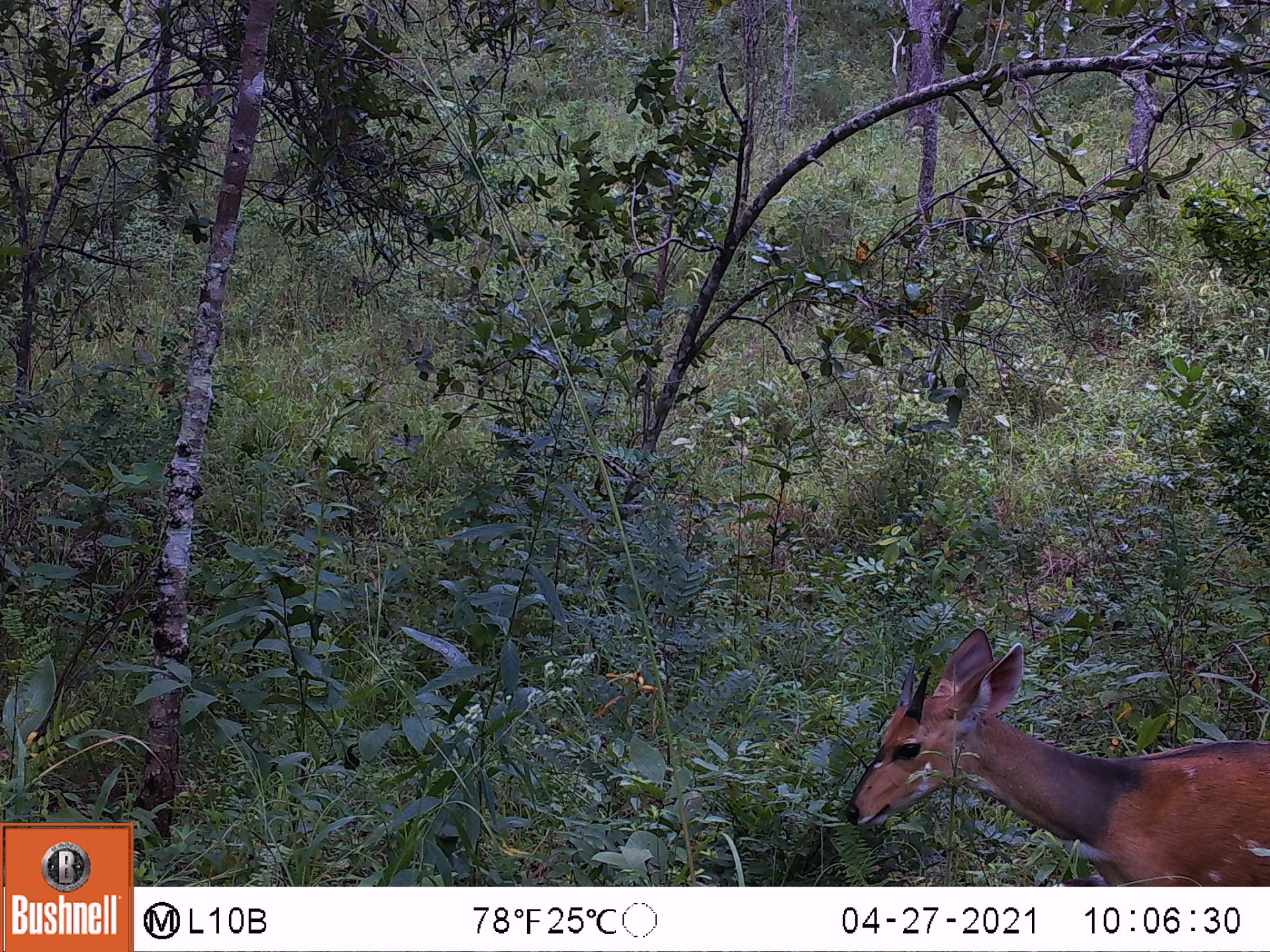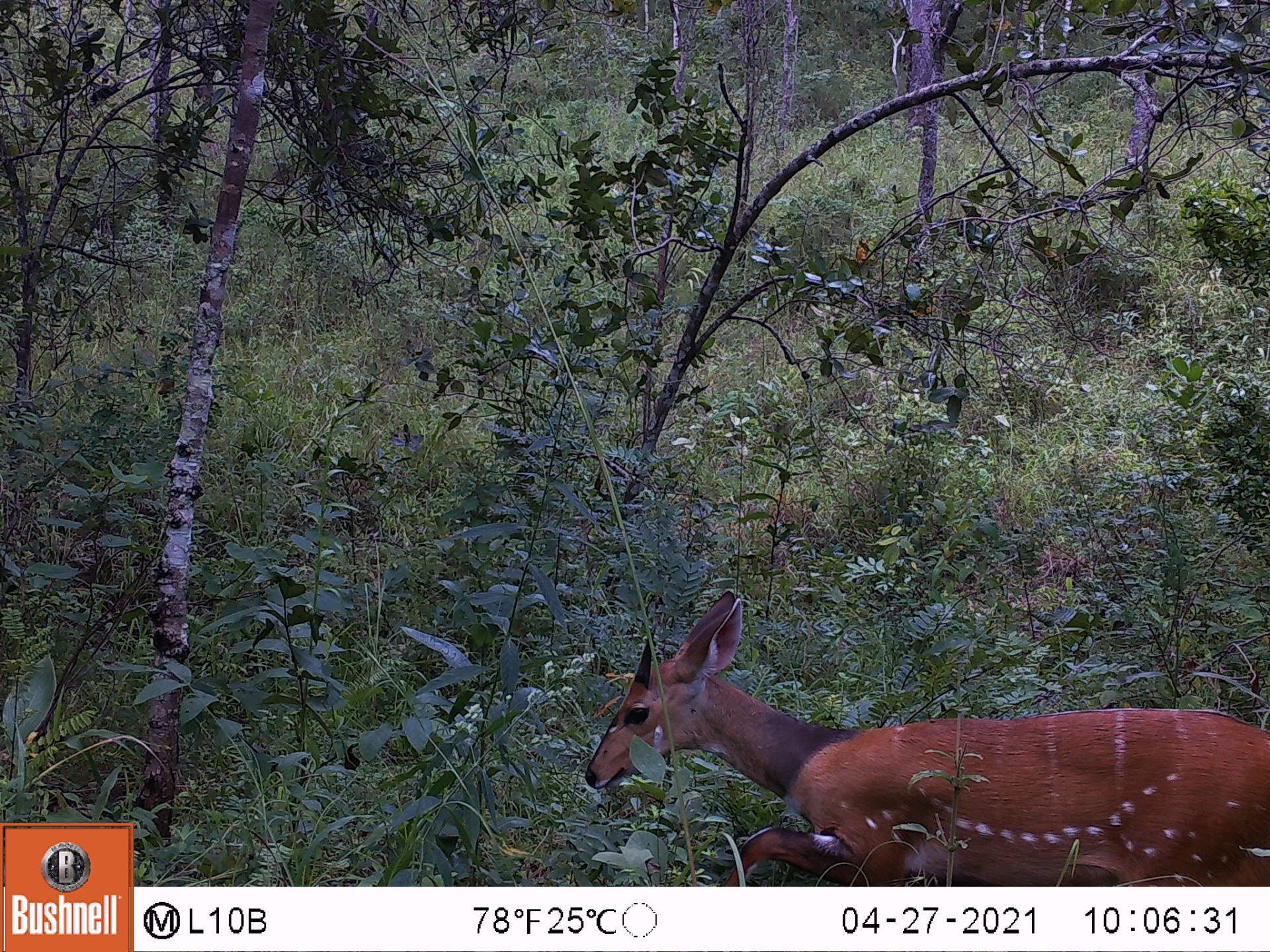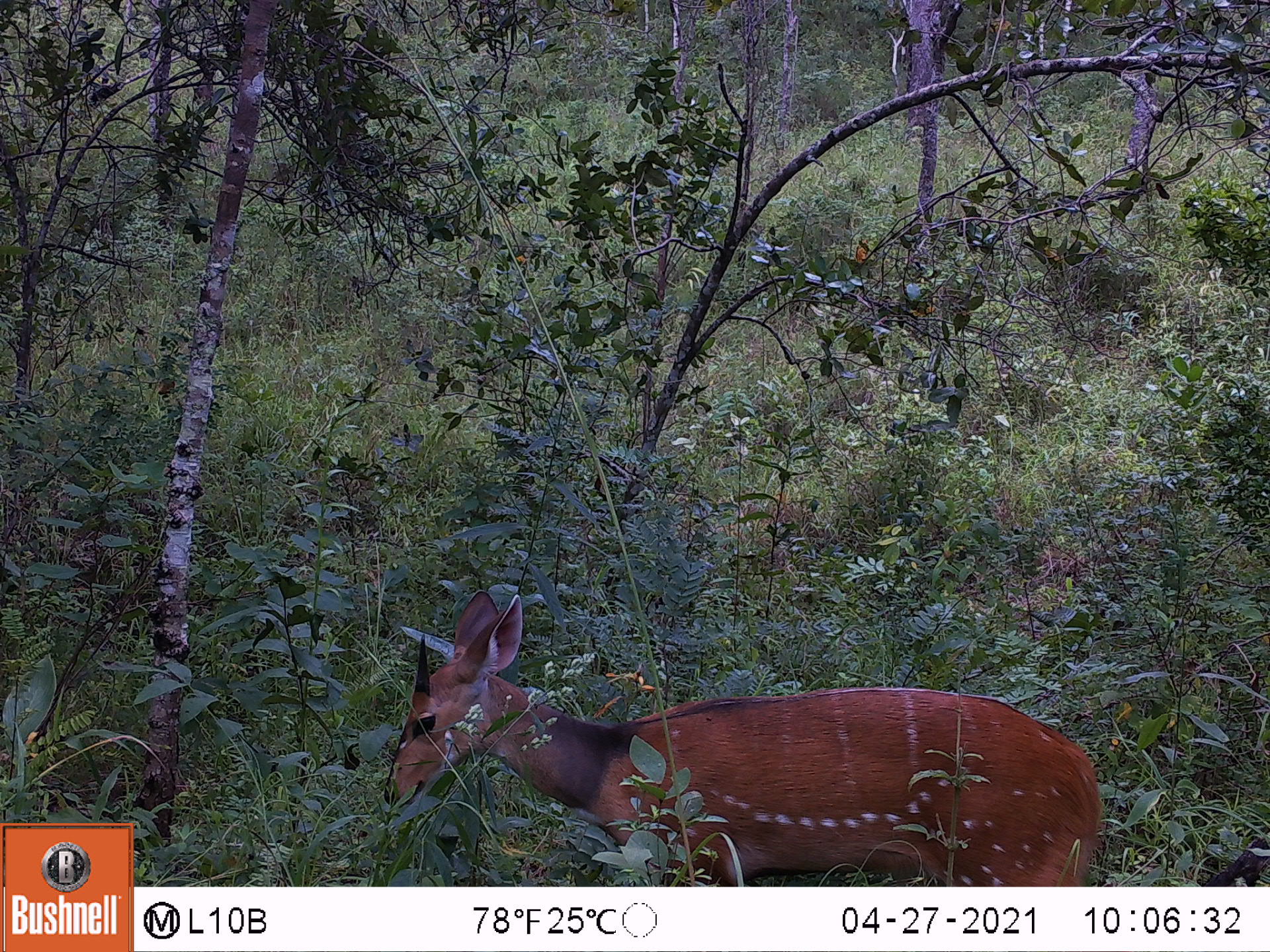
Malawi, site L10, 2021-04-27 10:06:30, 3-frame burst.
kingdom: Animalia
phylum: Chordata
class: Mammalia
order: Artiodactyla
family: Bovidae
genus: Tragelaphus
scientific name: Tragelaphus sylvaticus sylvaticus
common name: cape bushbuck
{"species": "cape bushbuck (Tragelaphus sylvaticus sylvaticus)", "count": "1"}